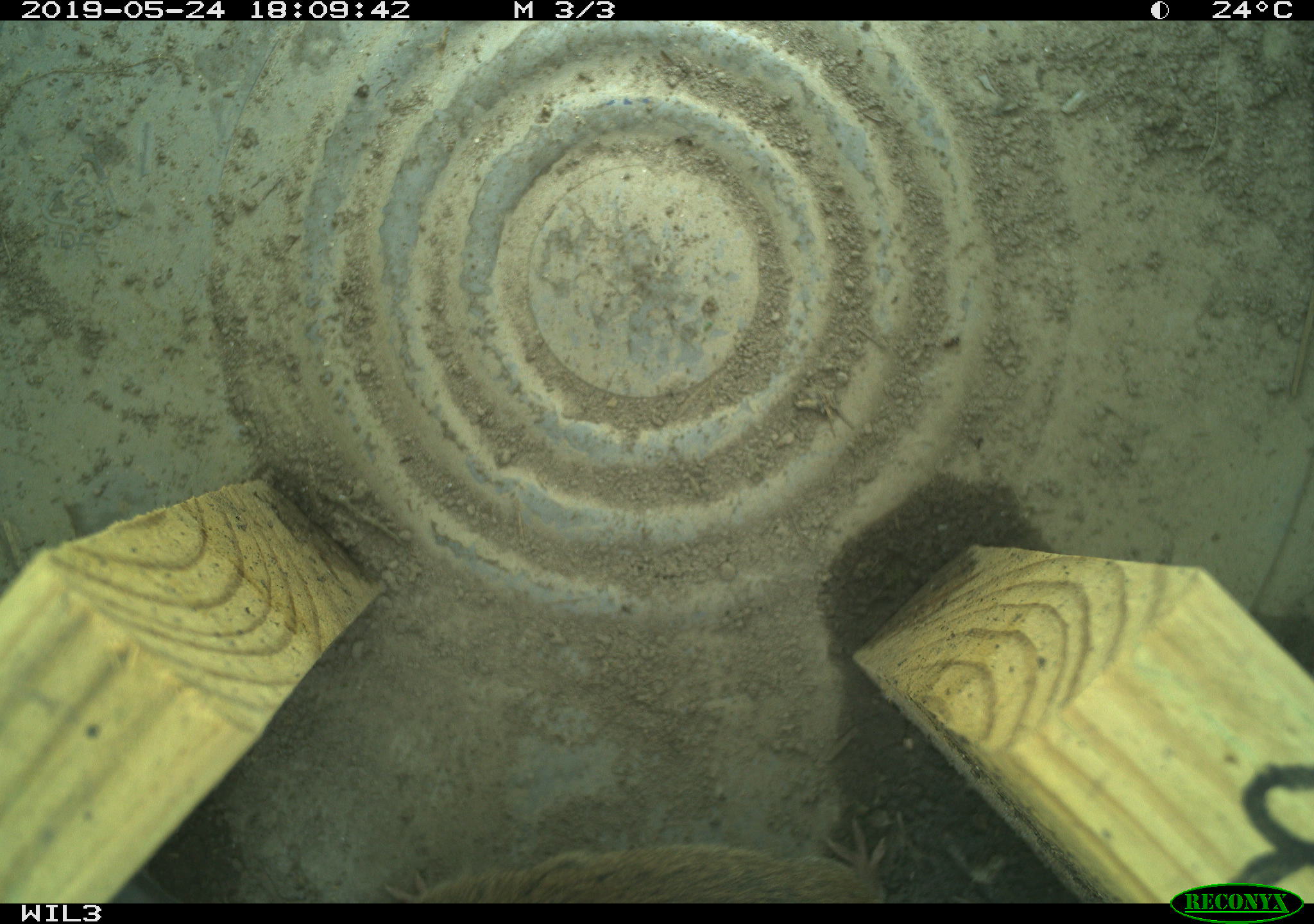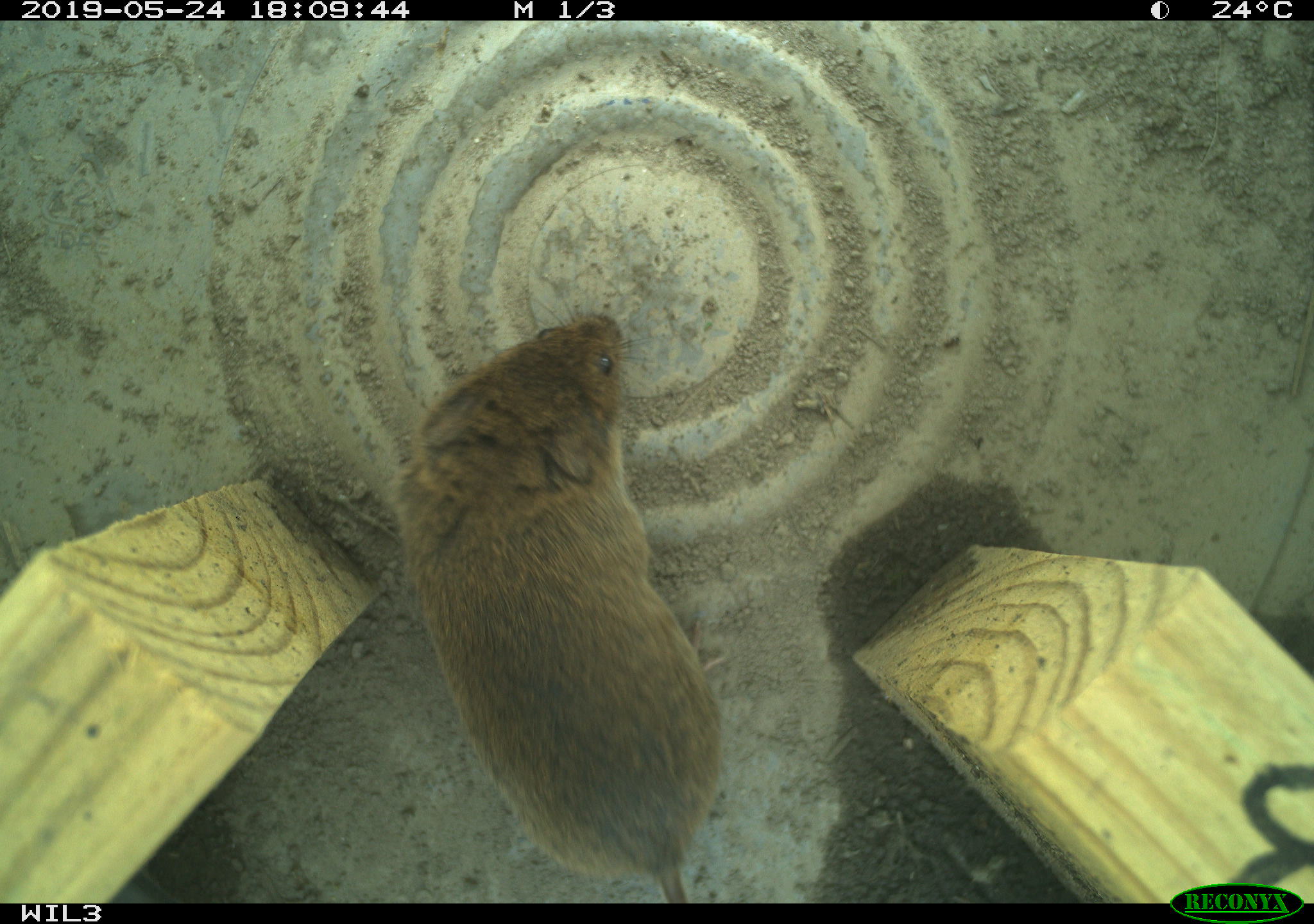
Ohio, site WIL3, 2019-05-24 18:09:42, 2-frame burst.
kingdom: Animalia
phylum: Chordata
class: Mammalia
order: Rodentia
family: Cricetidae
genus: Microtus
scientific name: Microtus pennsylvanicus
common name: meadow vole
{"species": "meadow vole (Microtus pennsylvanicus)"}